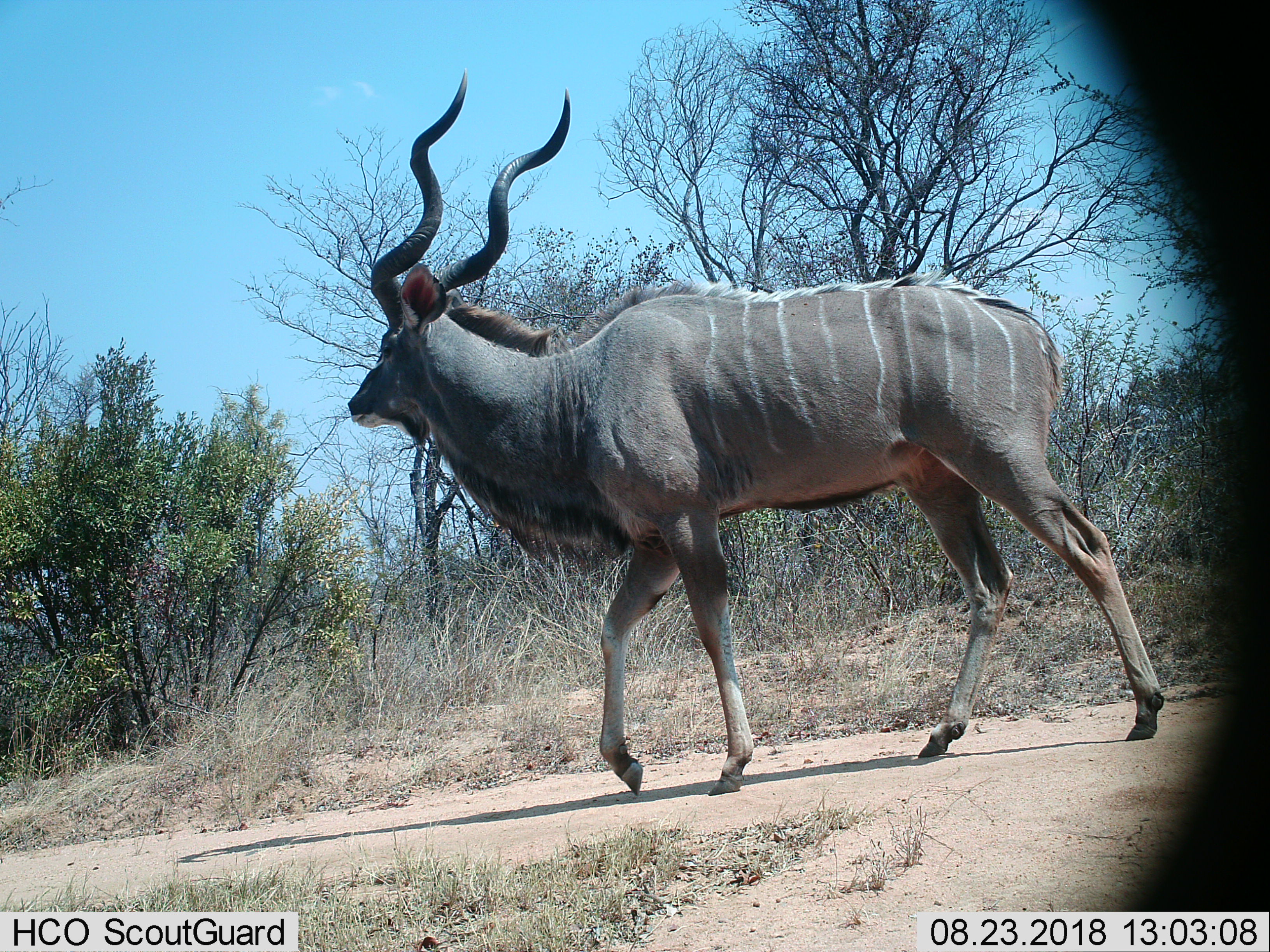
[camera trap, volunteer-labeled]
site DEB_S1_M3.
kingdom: Animalia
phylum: Chordata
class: Mammalia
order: Artiodactyla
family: Bovidae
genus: Tragelaphus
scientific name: Tragelaphus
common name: kudu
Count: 1.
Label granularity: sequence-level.